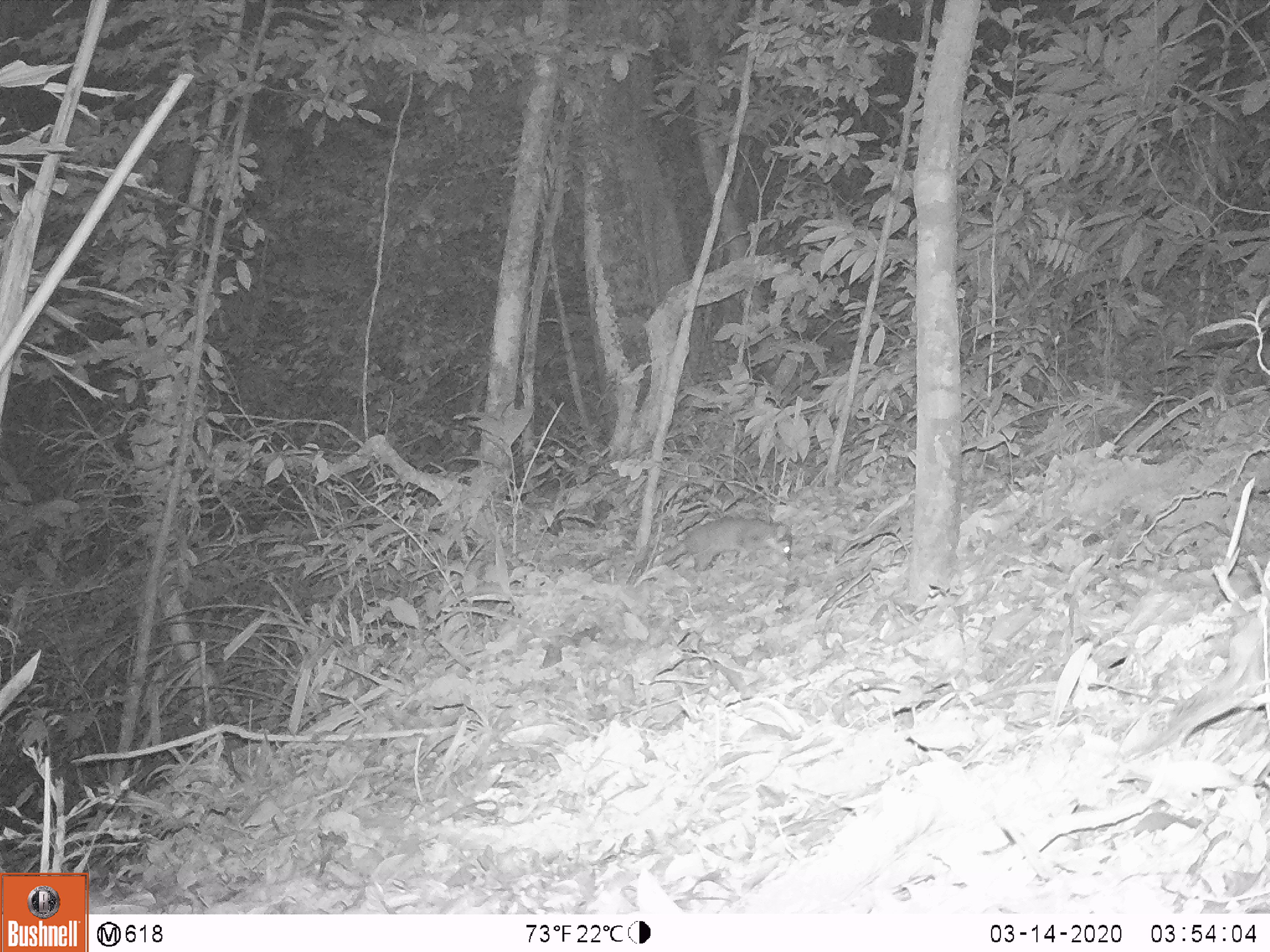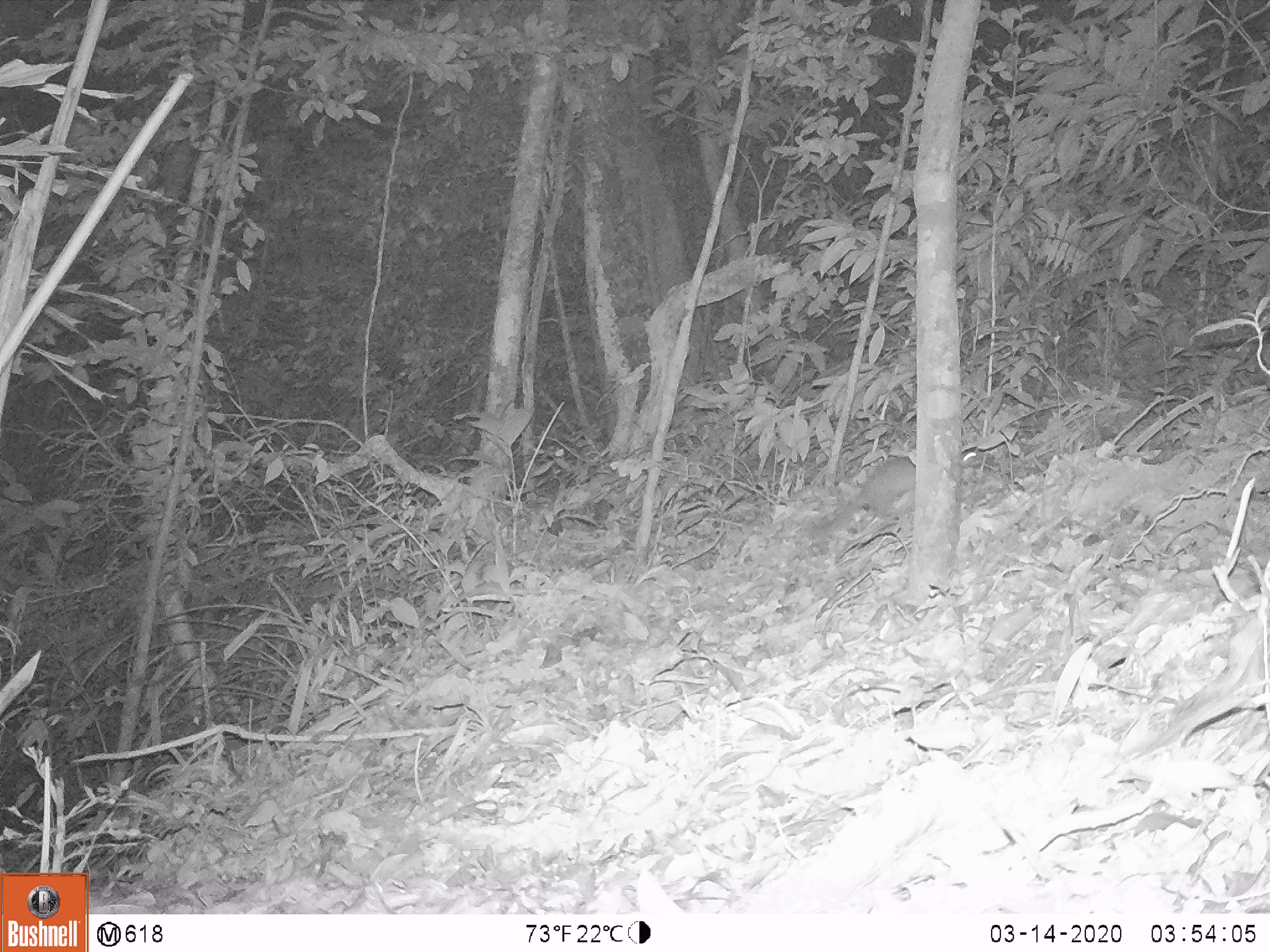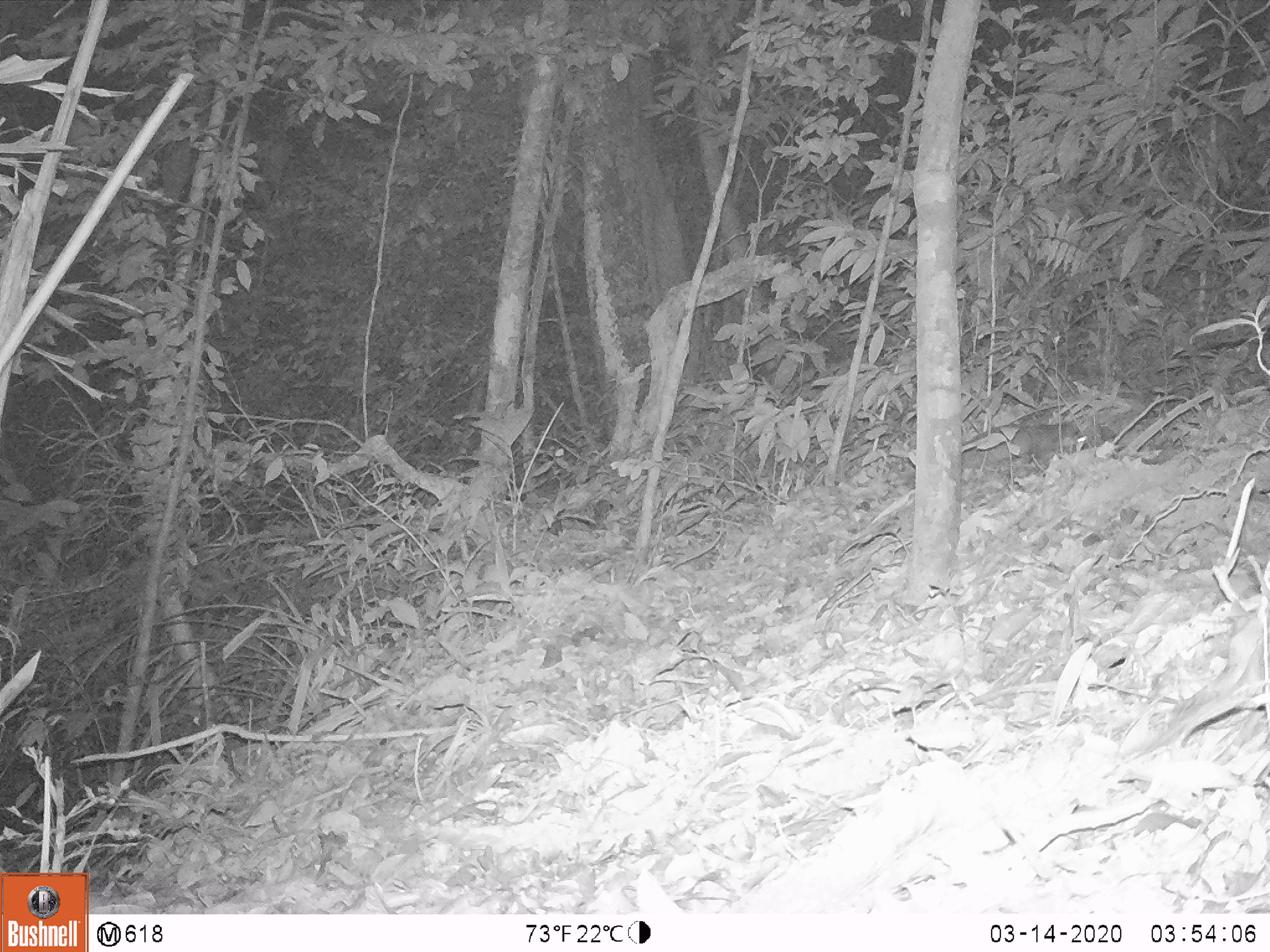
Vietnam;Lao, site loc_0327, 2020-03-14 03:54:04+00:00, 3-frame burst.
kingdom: Animalia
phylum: Chordata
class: Mammalia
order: Carnivora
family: Mustelidae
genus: Melogale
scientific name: Melogale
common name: ferret badger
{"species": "ferret badger (Melogale)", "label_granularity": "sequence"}